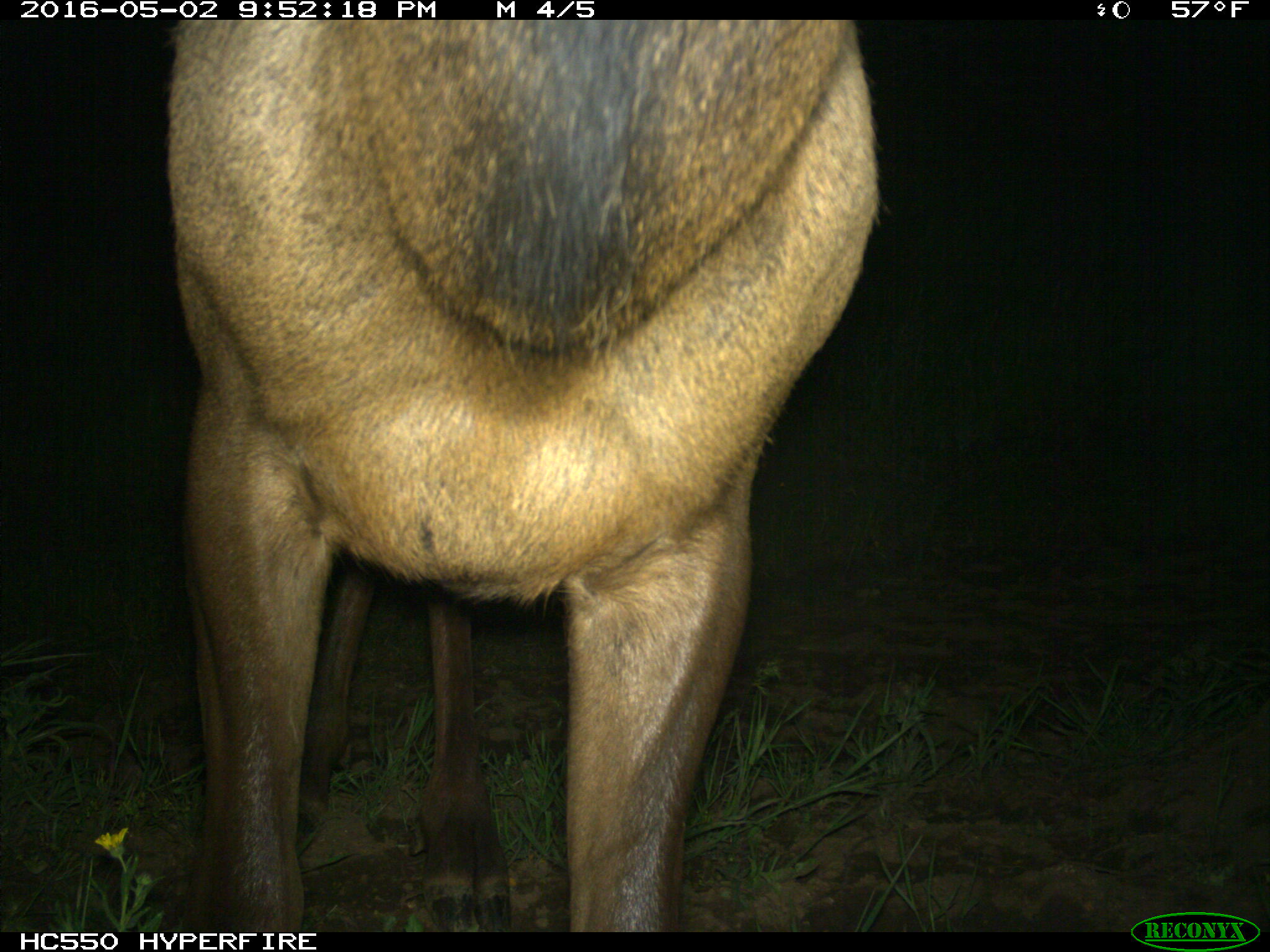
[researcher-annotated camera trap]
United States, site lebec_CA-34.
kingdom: Animalia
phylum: Chordata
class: Mammalia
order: Artiodactyla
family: Cervidae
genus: Cervus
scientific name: Cervus canadensis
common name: elk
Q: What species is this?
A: Cervus canadensis (elk).